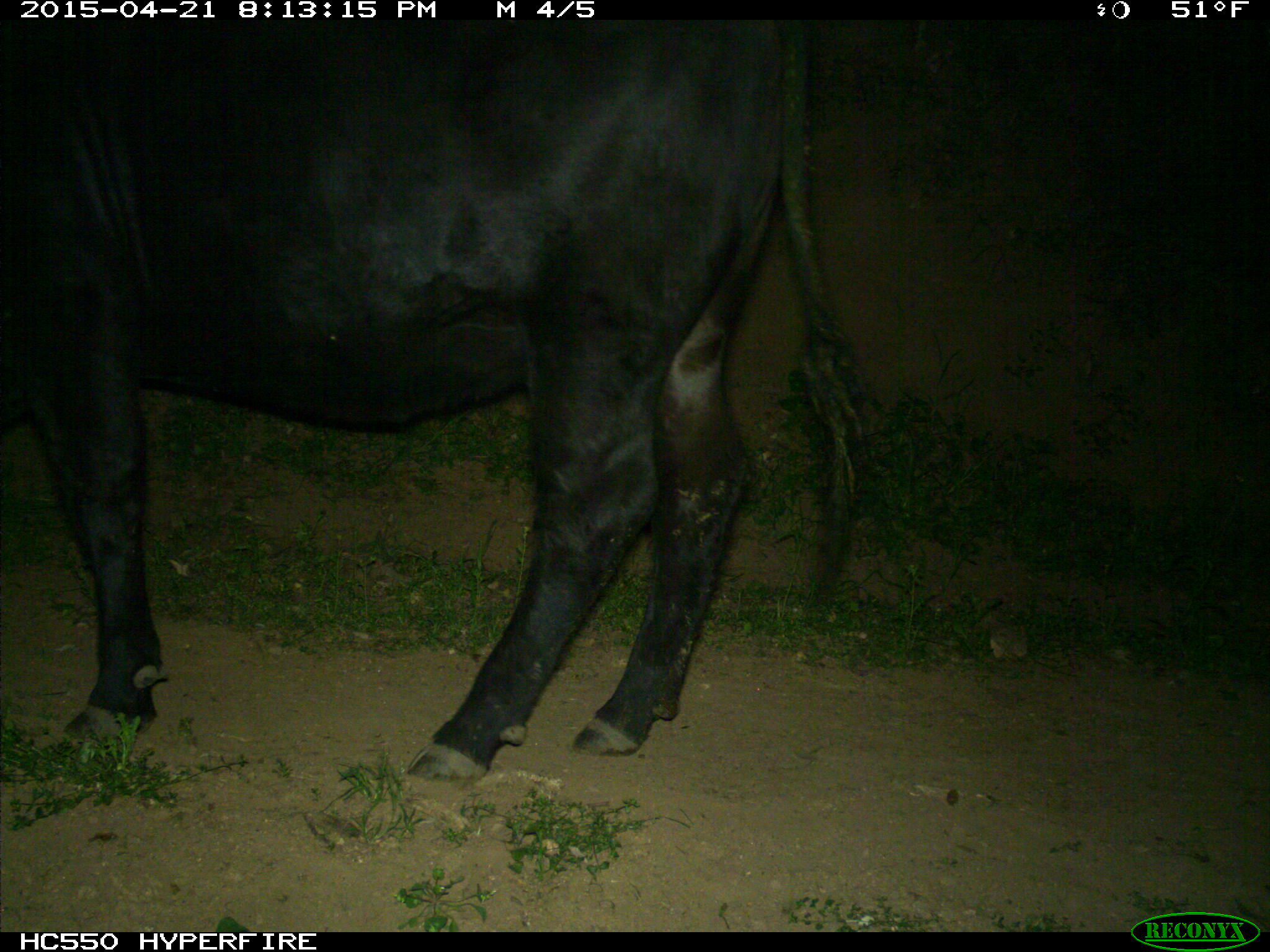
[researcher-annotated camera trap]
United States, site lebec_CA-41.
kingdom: Animalia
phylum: Chordata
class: Mammalia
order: Artiodactyla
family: Bovidae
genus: Bos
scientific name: Bos taurus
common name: domestic cow